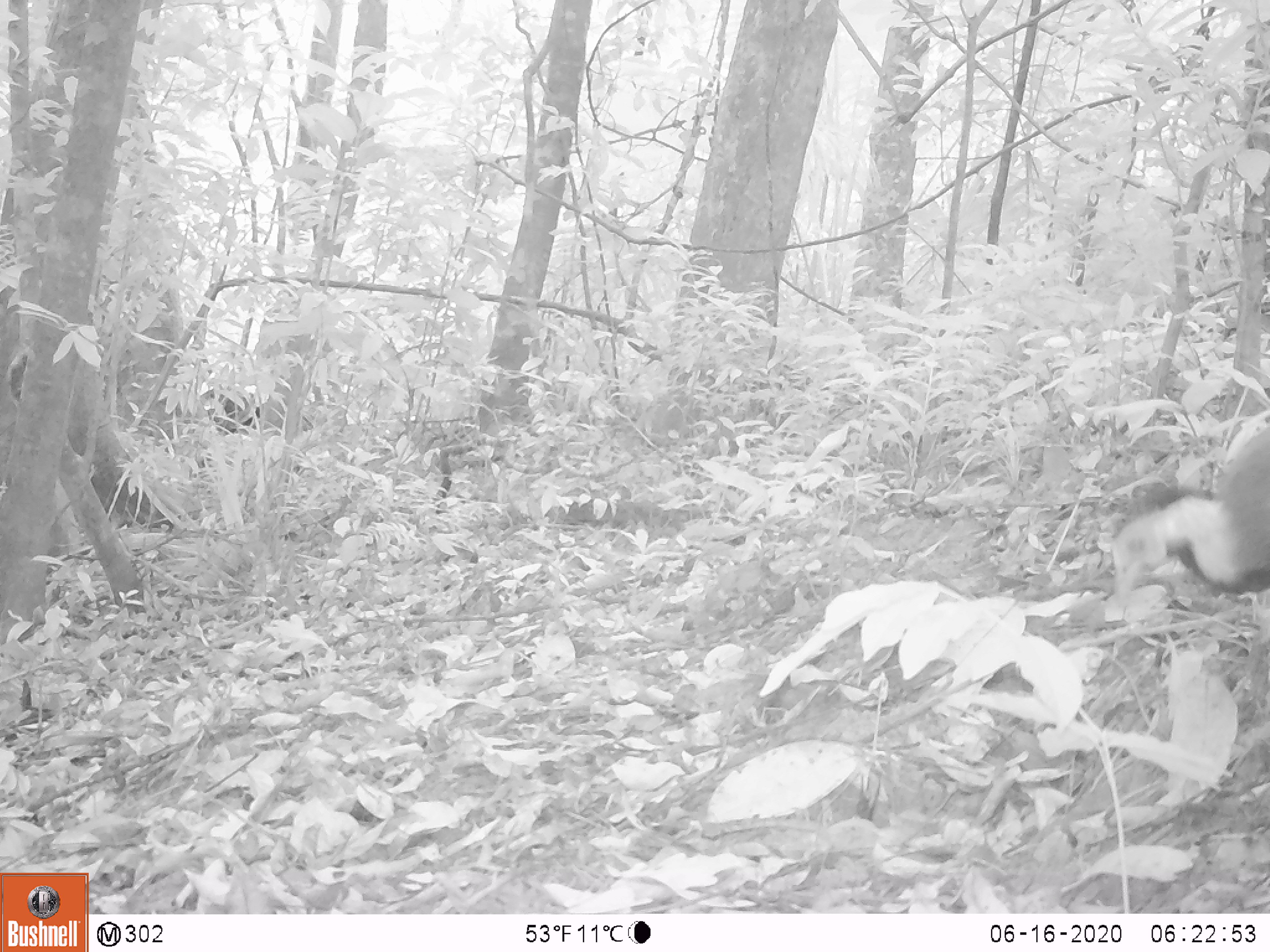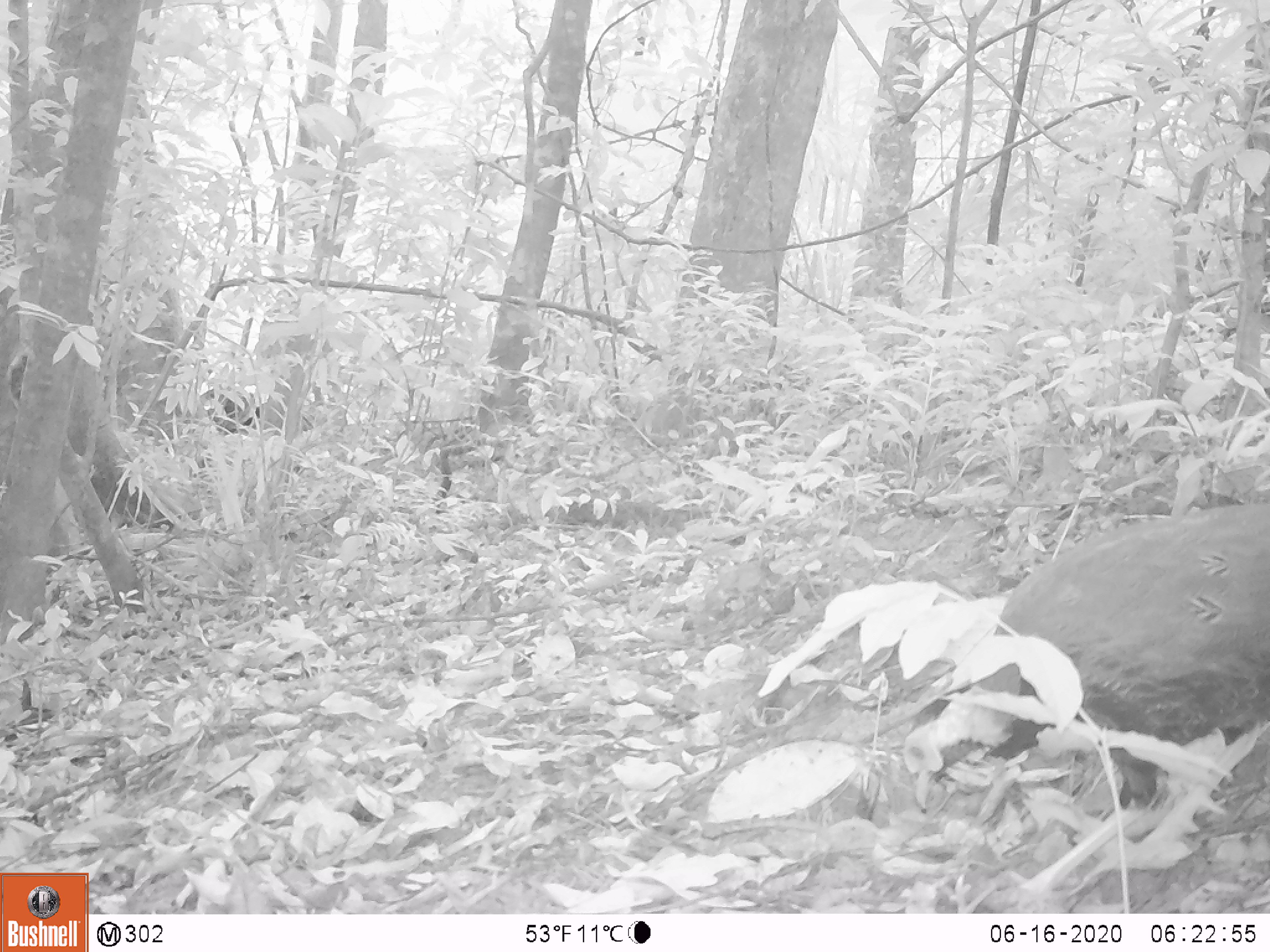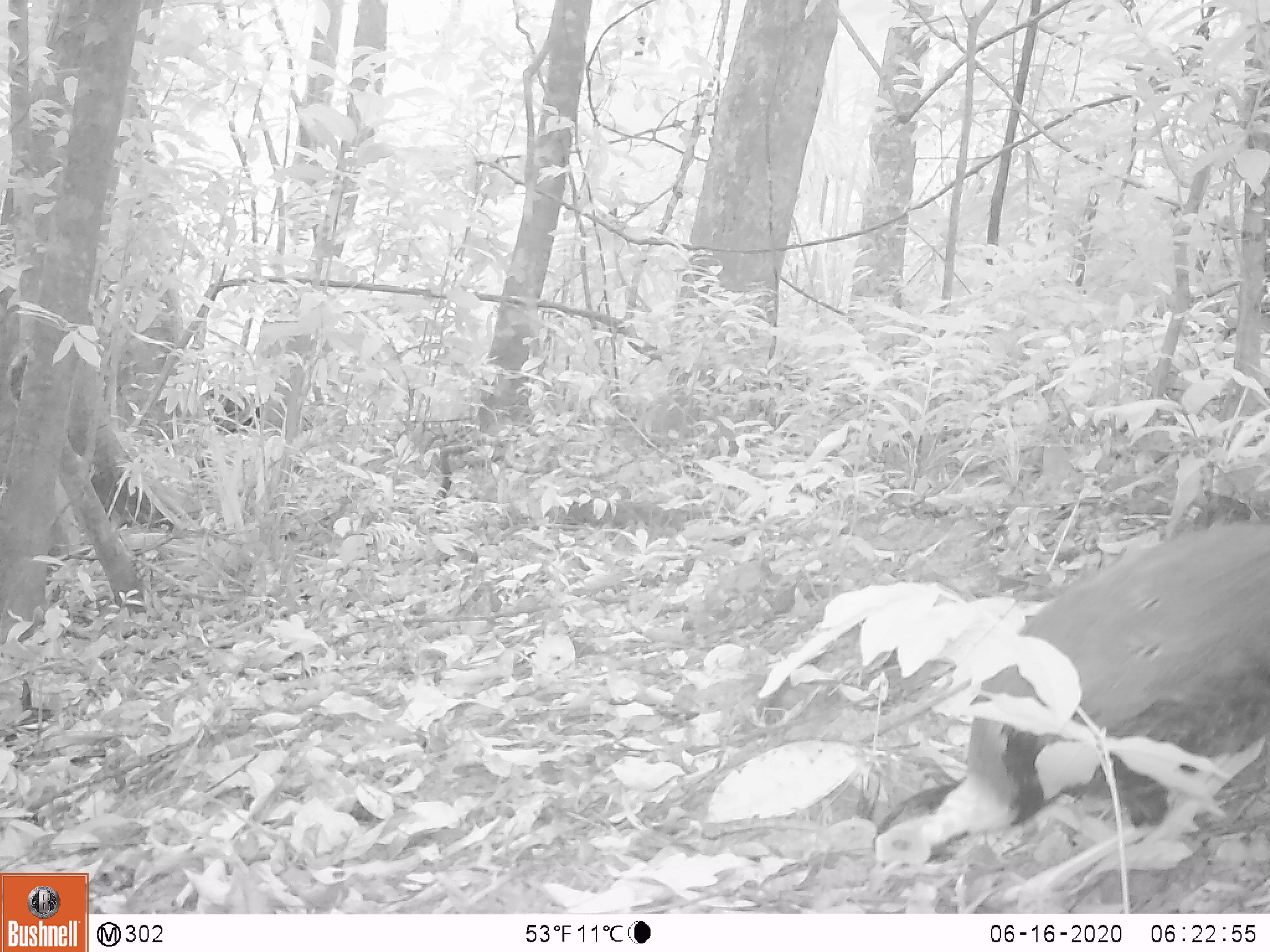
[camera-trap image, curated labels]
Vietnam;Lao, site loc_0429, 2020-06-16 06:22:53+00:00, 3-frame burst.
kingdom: Animalia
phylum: Chordata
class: Aves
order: Galliformes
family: Phasianidae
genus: Lophura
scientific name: Lophura nycthemera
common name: silver pheasant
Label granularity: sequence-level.